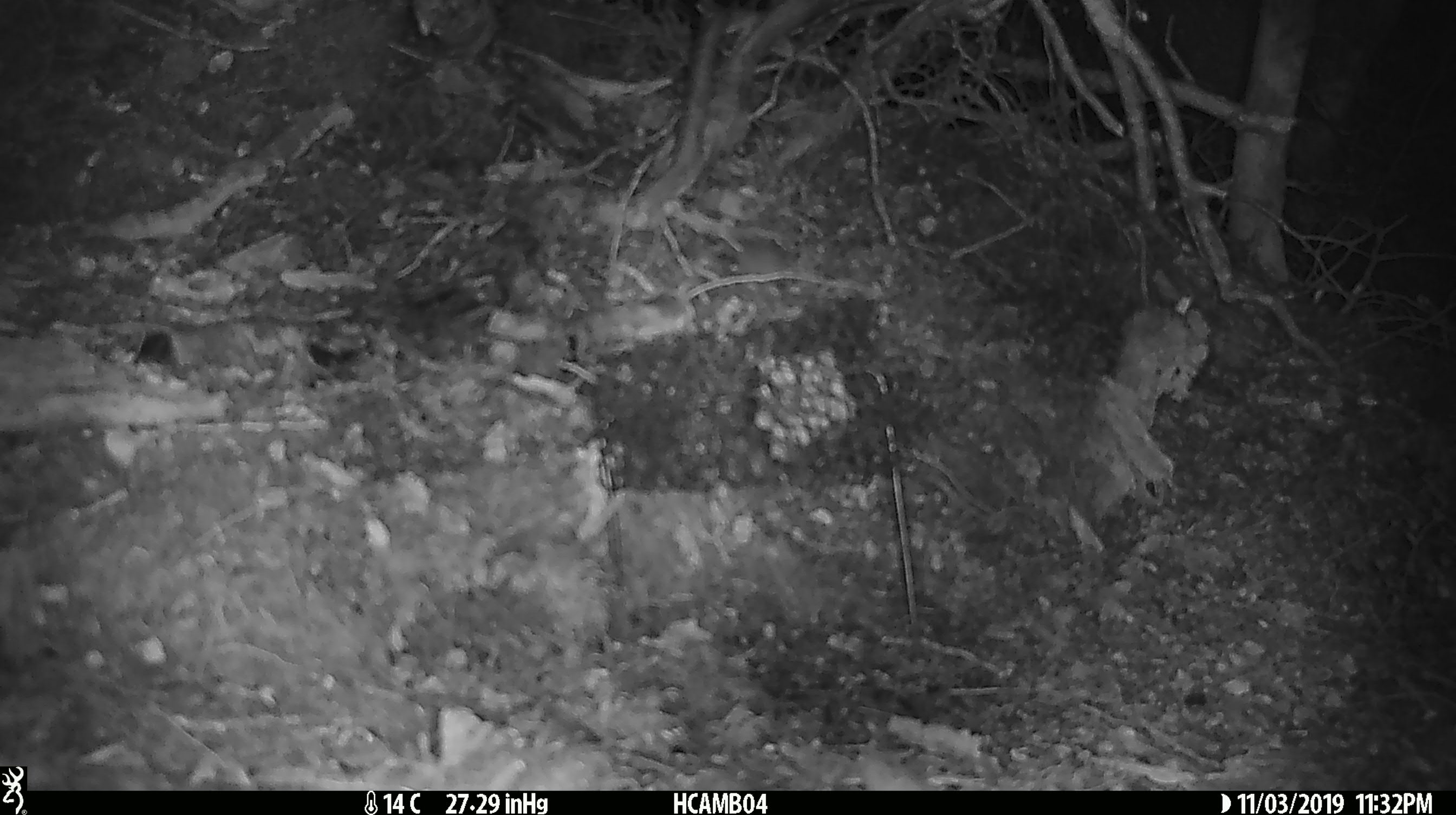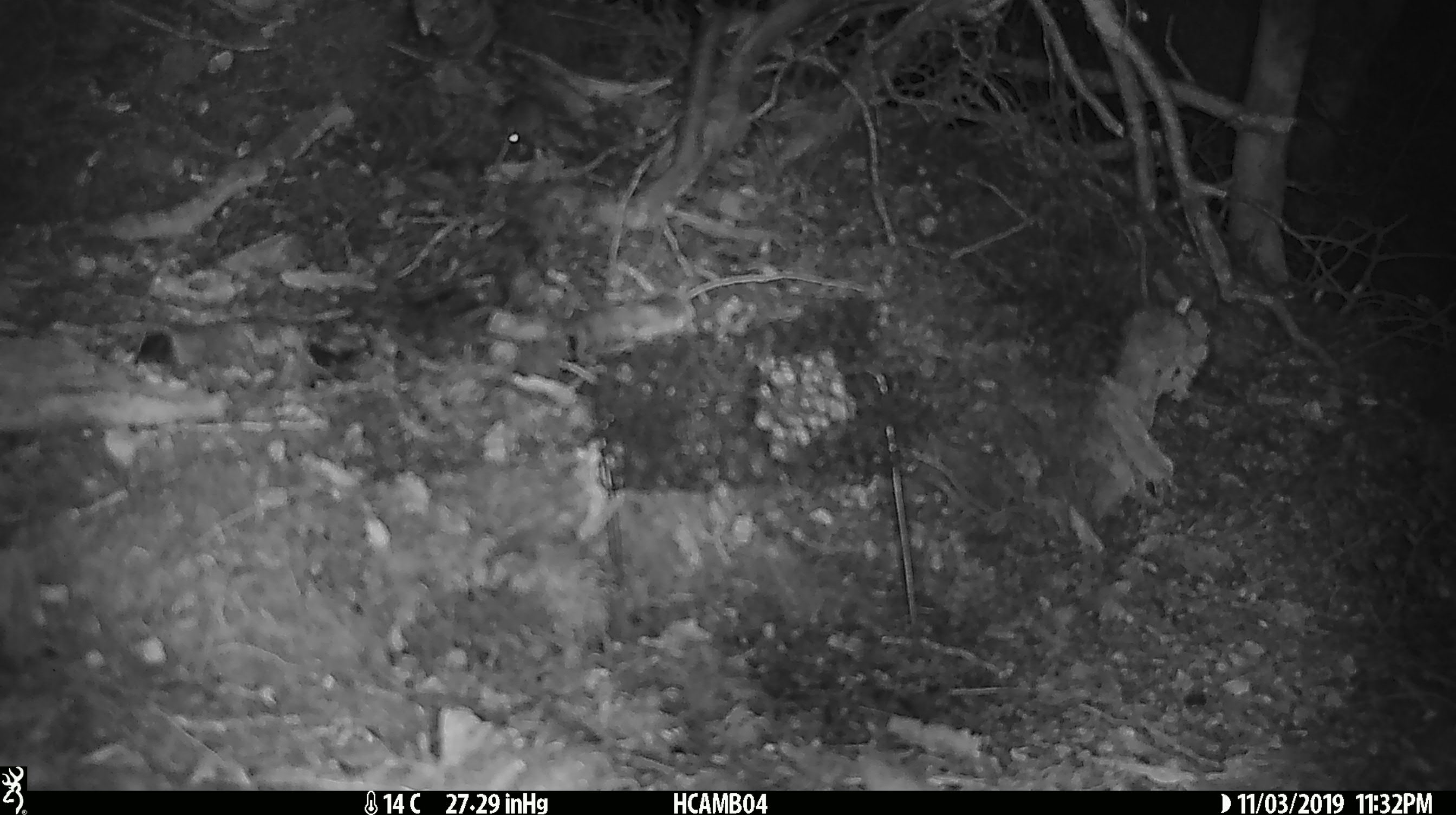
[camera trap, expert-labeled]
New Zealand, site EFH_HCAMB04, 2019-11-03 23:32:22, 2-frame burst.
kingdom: Animalia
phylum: Chordata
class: Mammalia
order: Rodentia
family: Muridae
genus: Mus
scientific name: Mus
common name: mouse